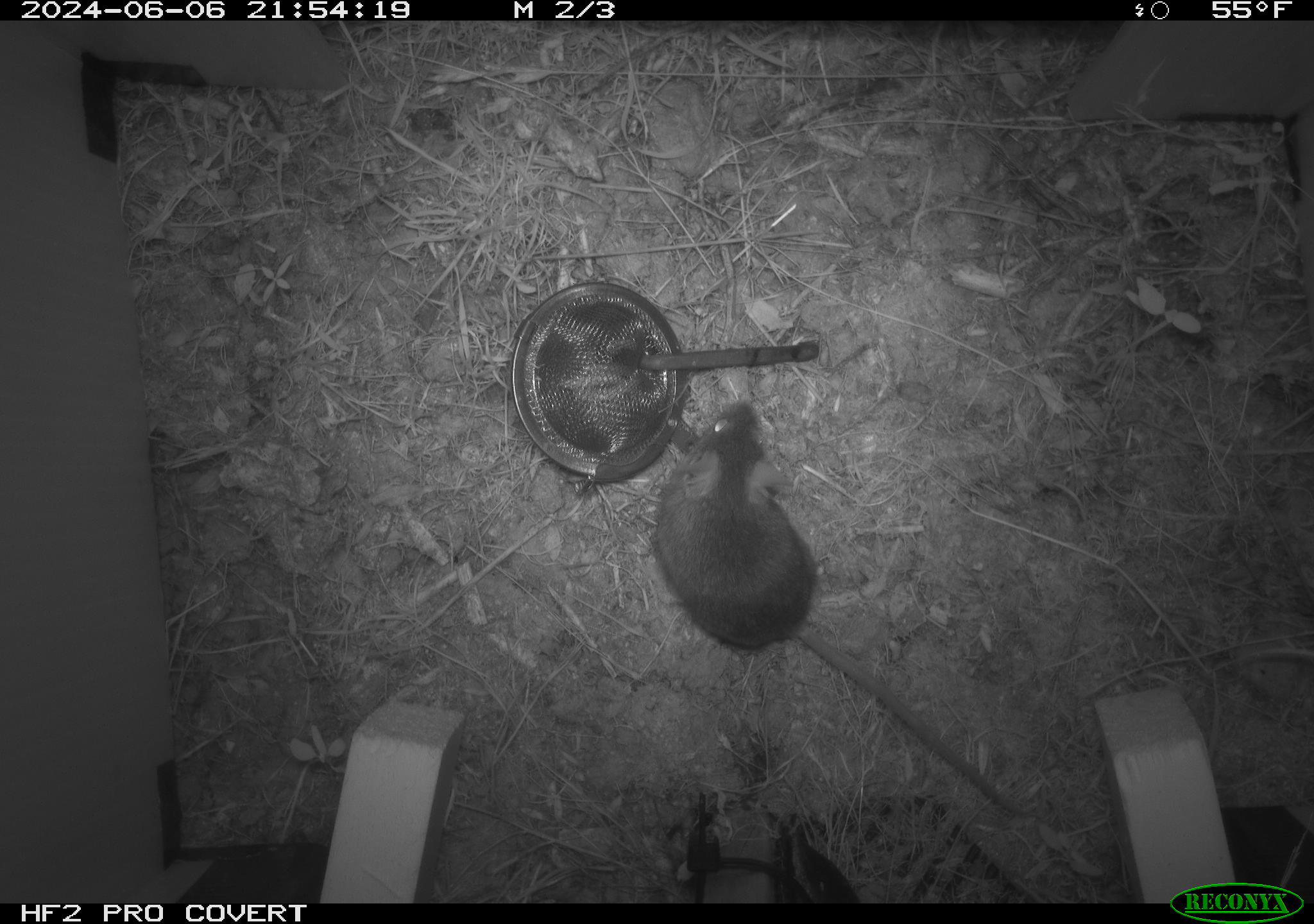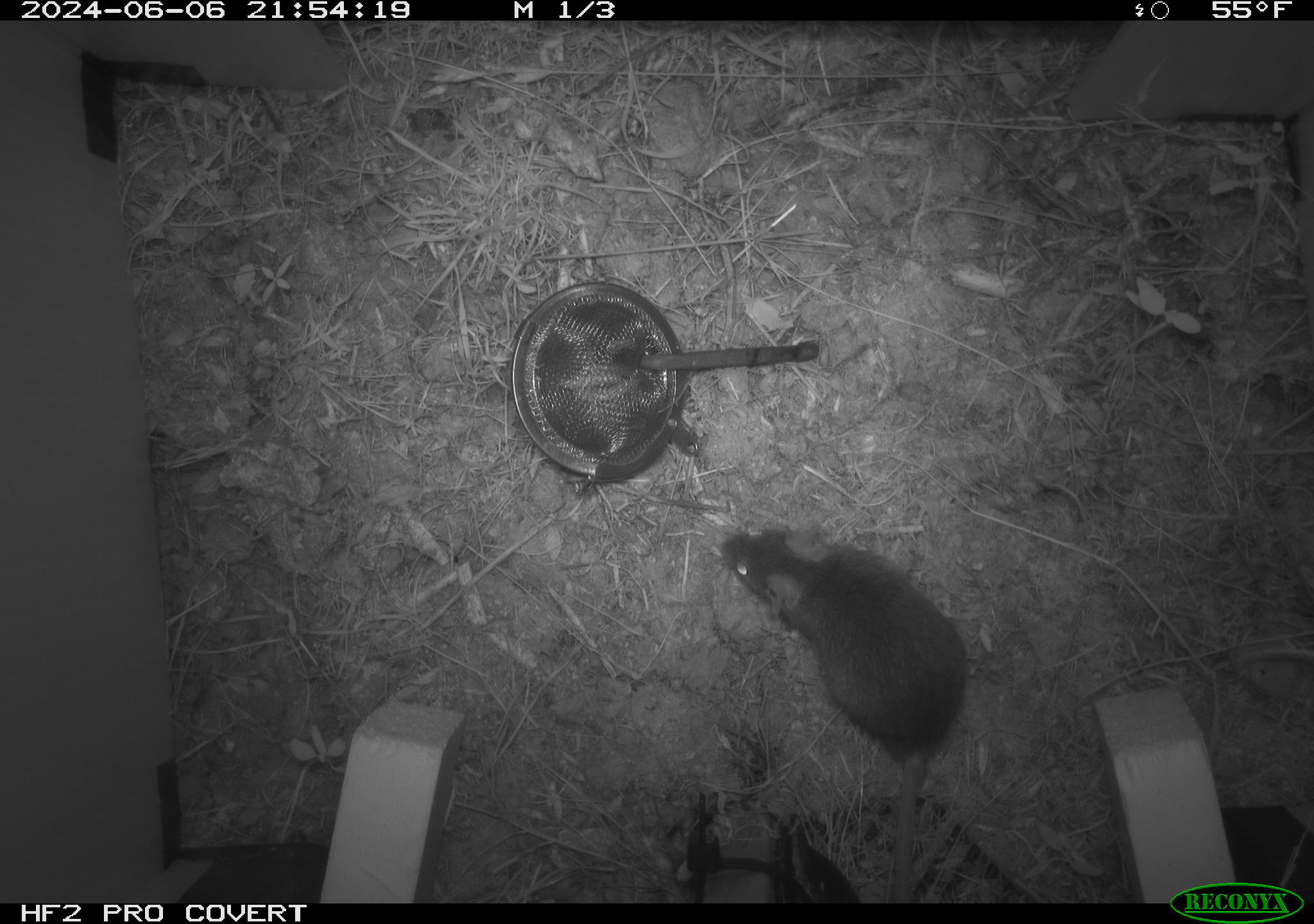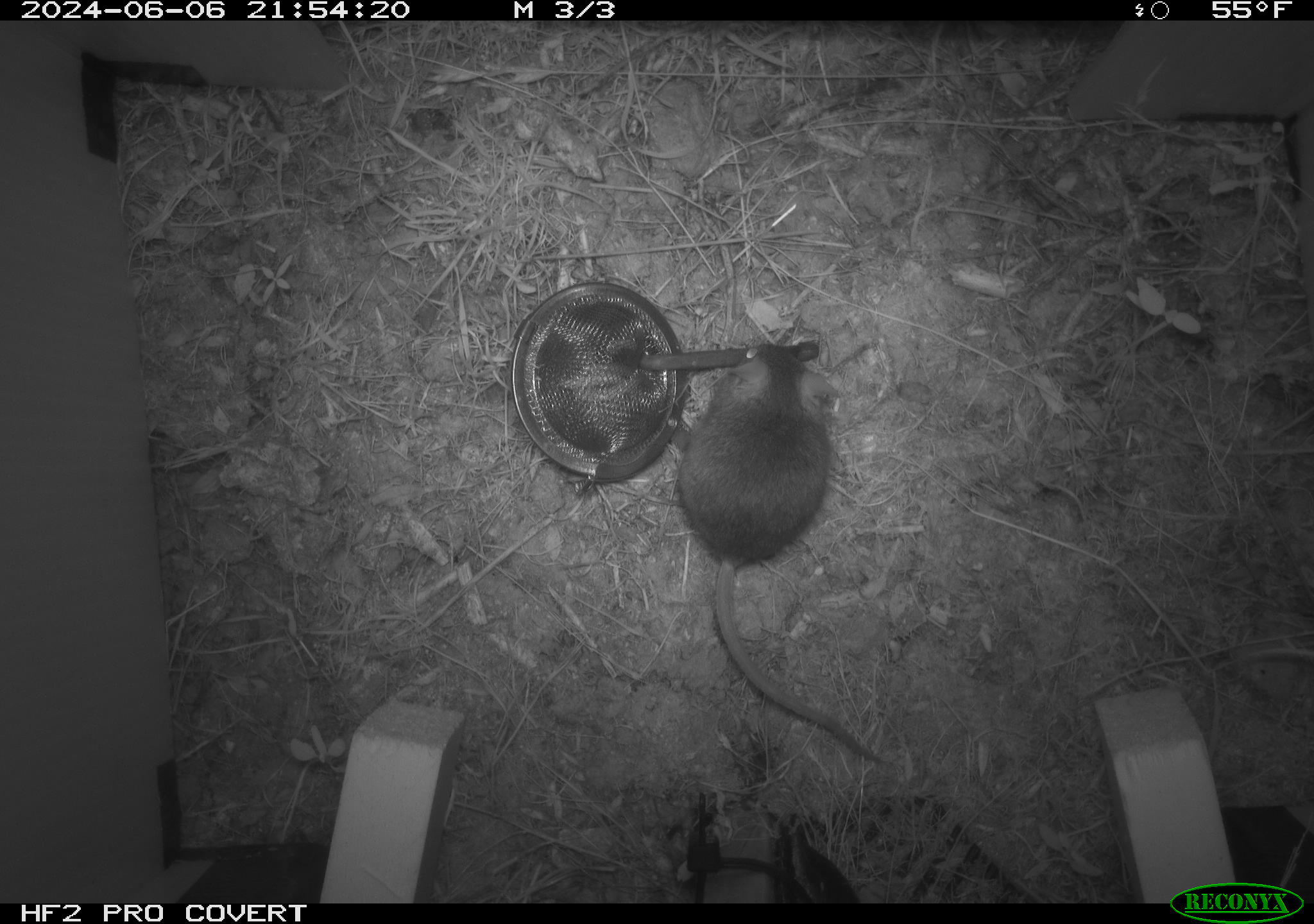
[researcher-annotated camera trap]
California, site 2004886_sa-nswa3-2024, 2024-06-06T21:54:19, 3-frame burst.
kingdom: Animalia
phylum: Chordata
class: Mammalia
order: Rodentia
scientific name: Rodentia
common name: rodent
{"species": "rodent (Rodentia)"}